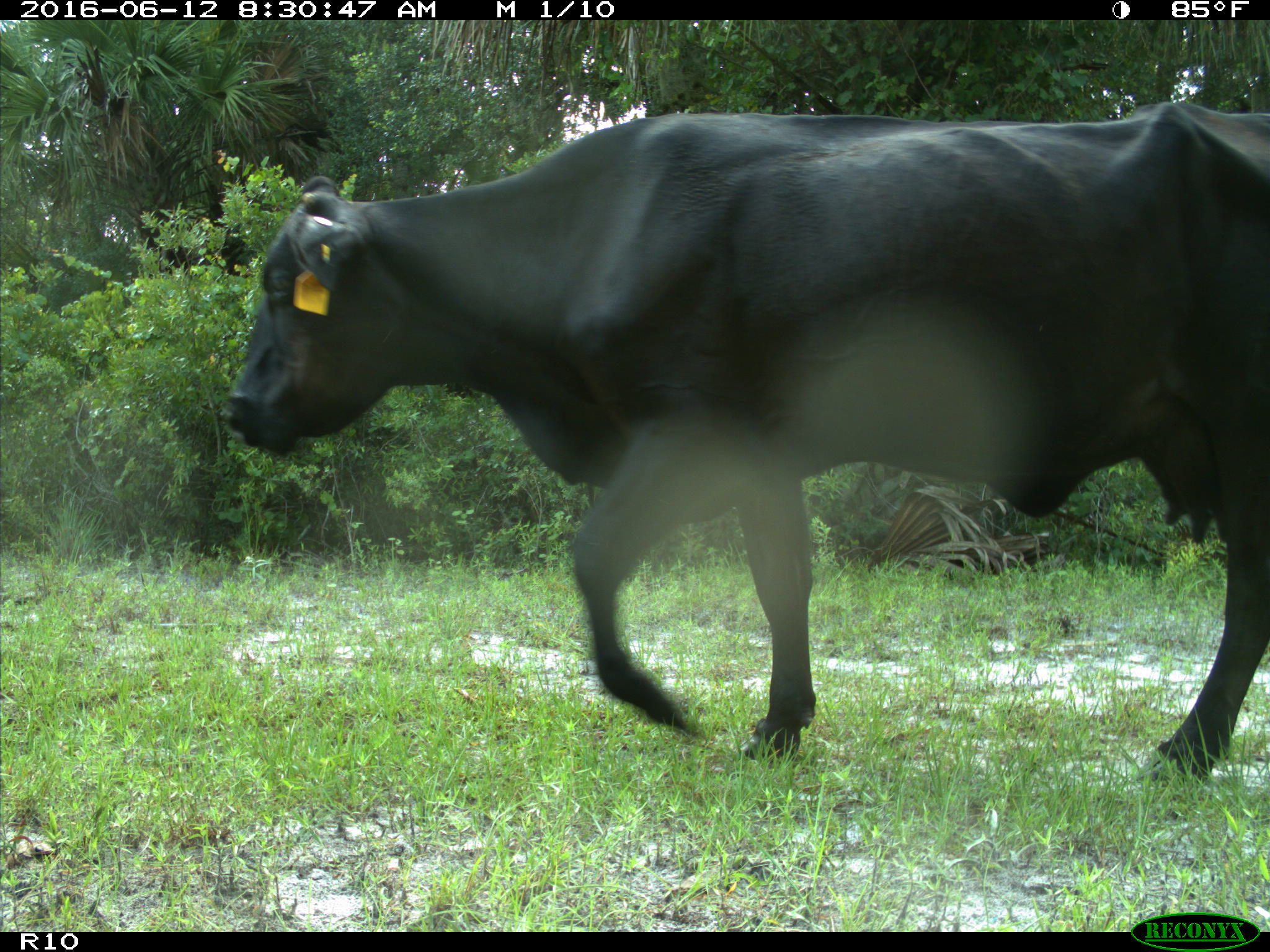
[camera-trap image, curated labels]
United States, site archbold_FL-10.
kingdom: Animalia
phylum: Chordata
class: Mammalia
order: Artiodactyla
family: Bovidae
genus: Bos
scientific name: Bos taurus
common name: domestic cow